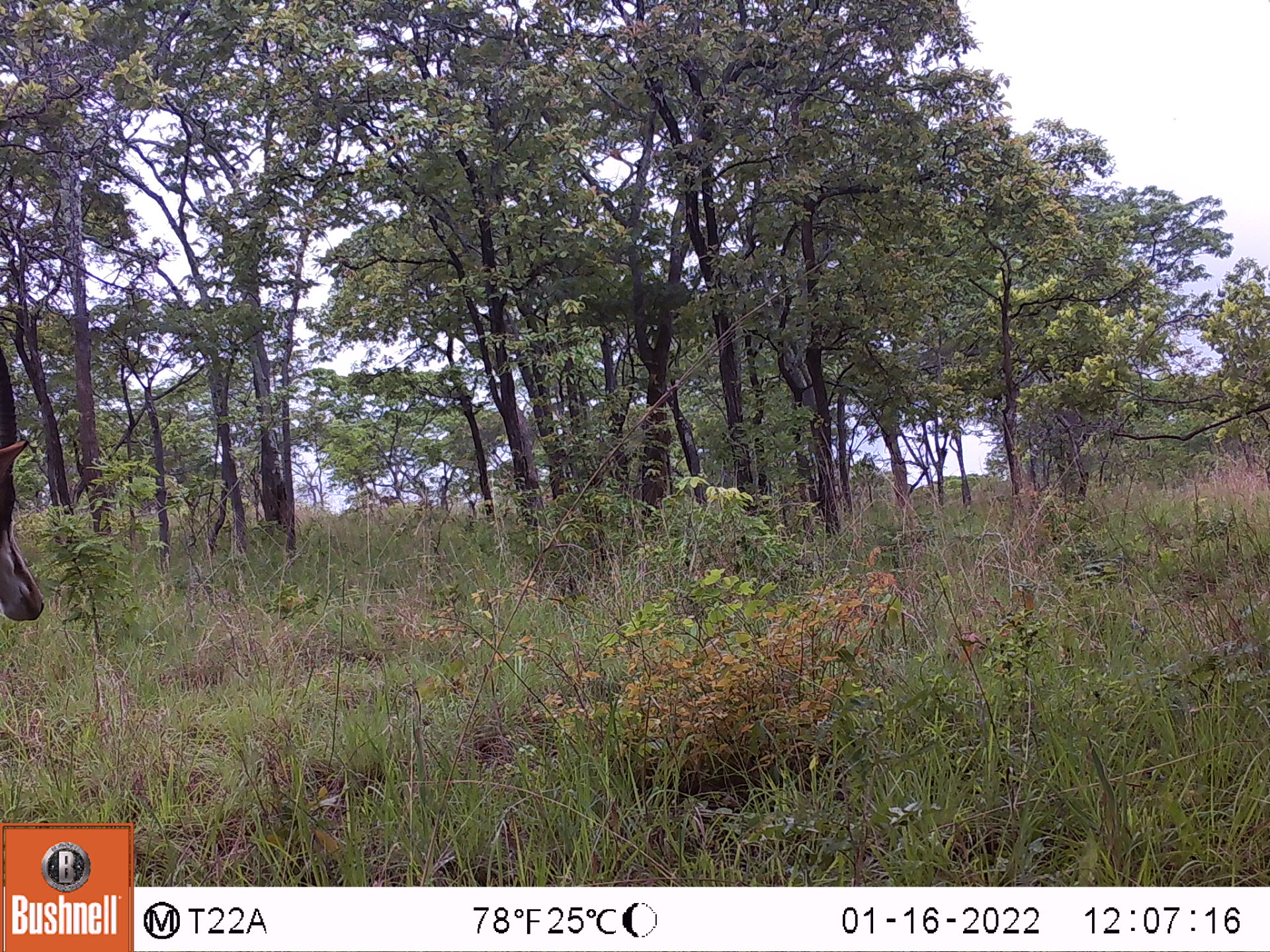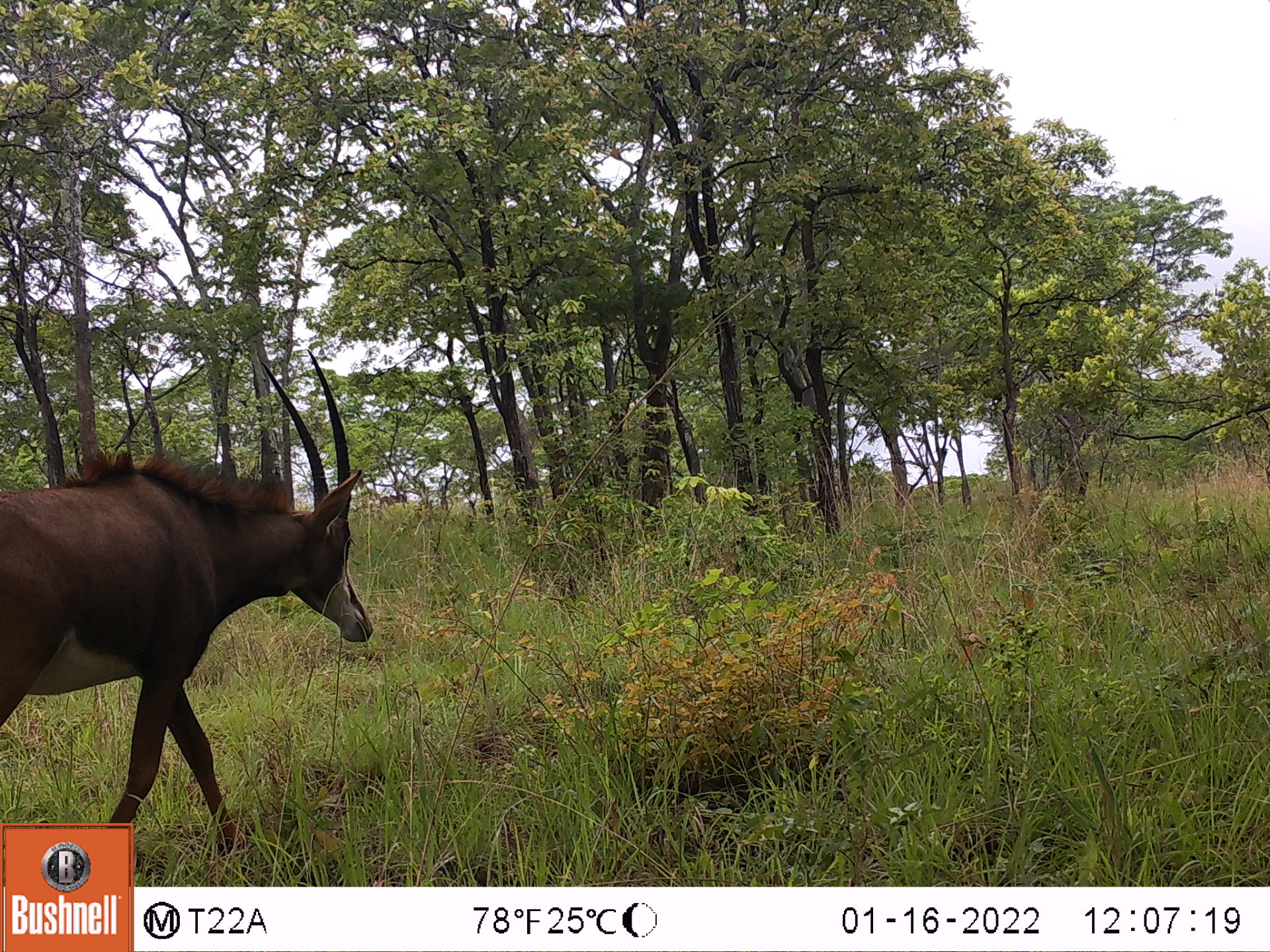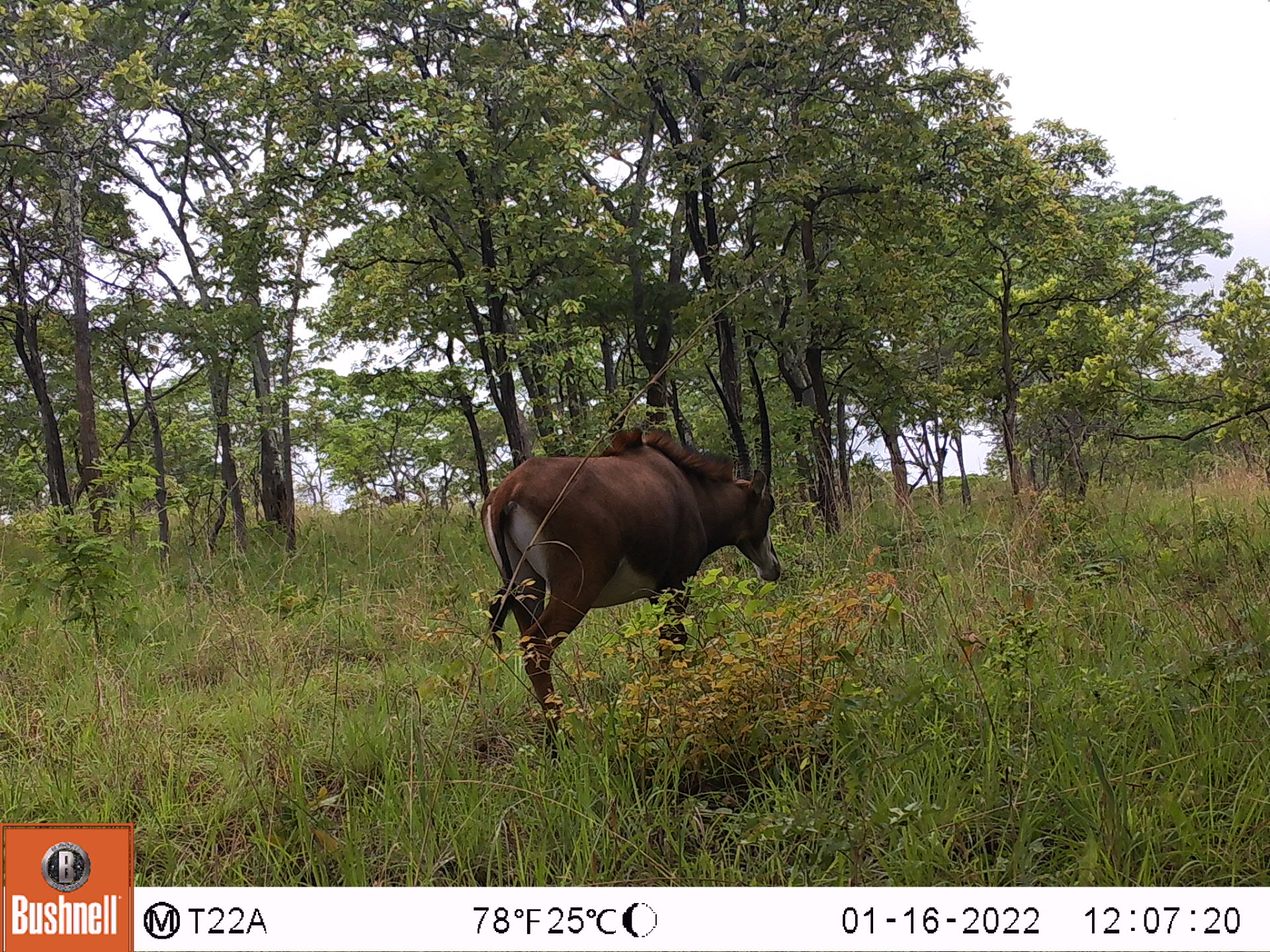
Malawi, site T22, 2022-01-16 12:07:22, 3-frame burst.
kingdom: Animalia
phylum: Chordata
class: Mammalia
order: Artiodactyla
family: Bovidae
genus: Hippotragus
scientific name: Hippotragus niger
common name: sable antelope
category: sable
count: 1